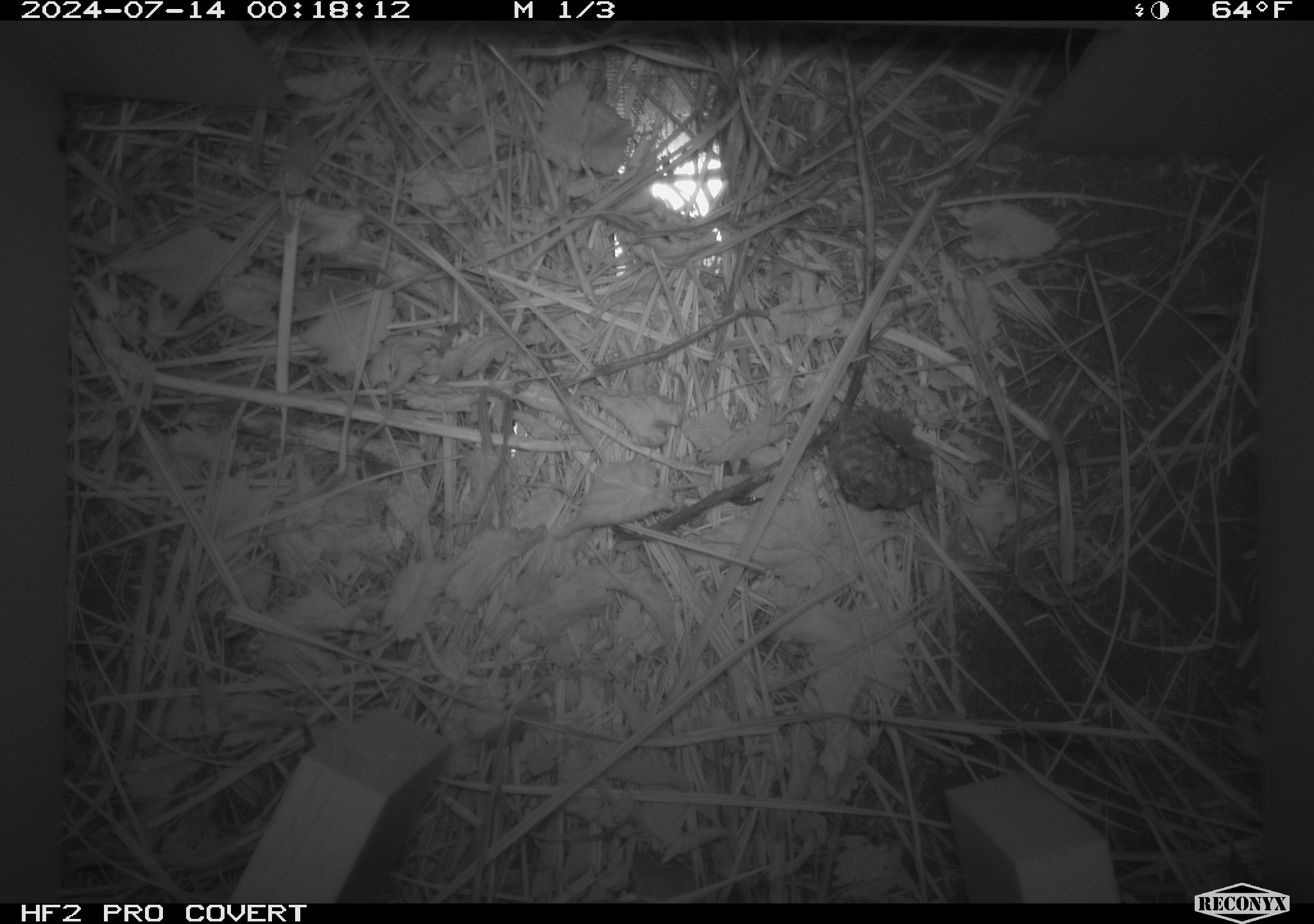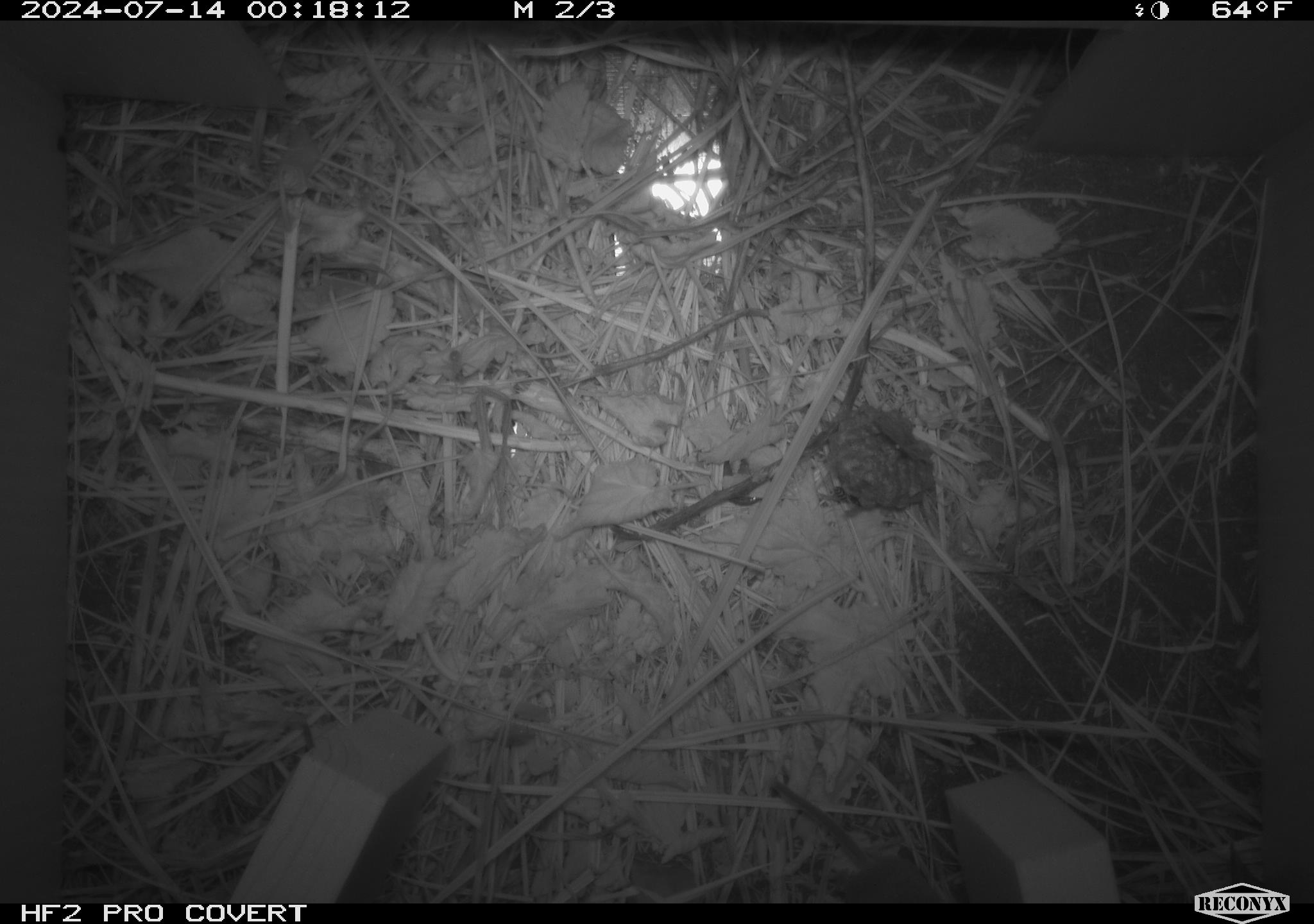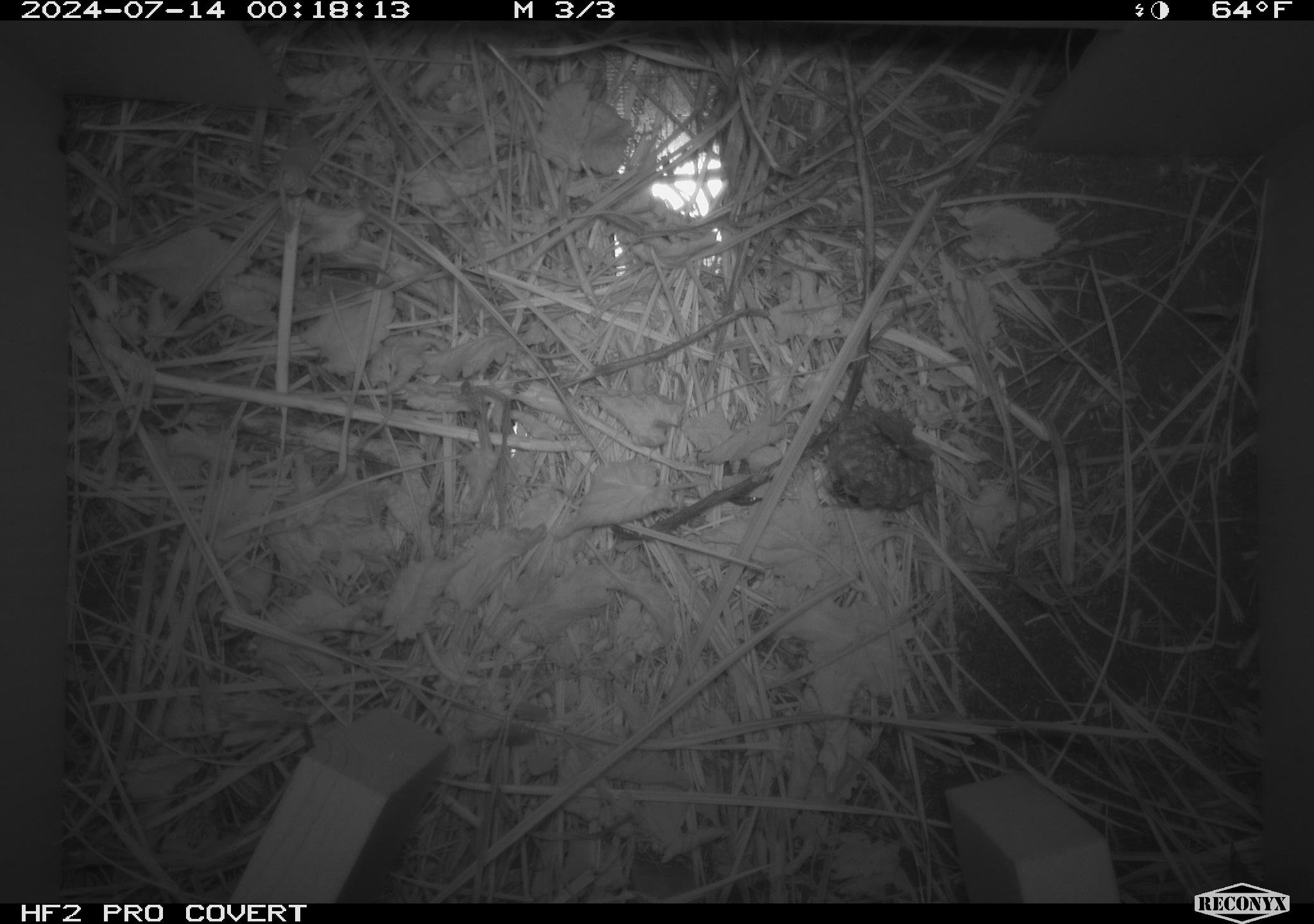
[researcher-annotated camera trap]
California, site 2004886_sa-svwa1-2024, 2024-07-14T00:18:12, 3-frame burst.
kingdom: Animalia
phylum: Chordata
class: Mammalia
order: Eulipotyphla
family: Soricidae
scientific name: Soricidae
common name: shrews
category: soricidae family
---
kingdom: Animalia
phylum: Arthropoda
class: Insecta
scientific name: Insecta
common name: insect